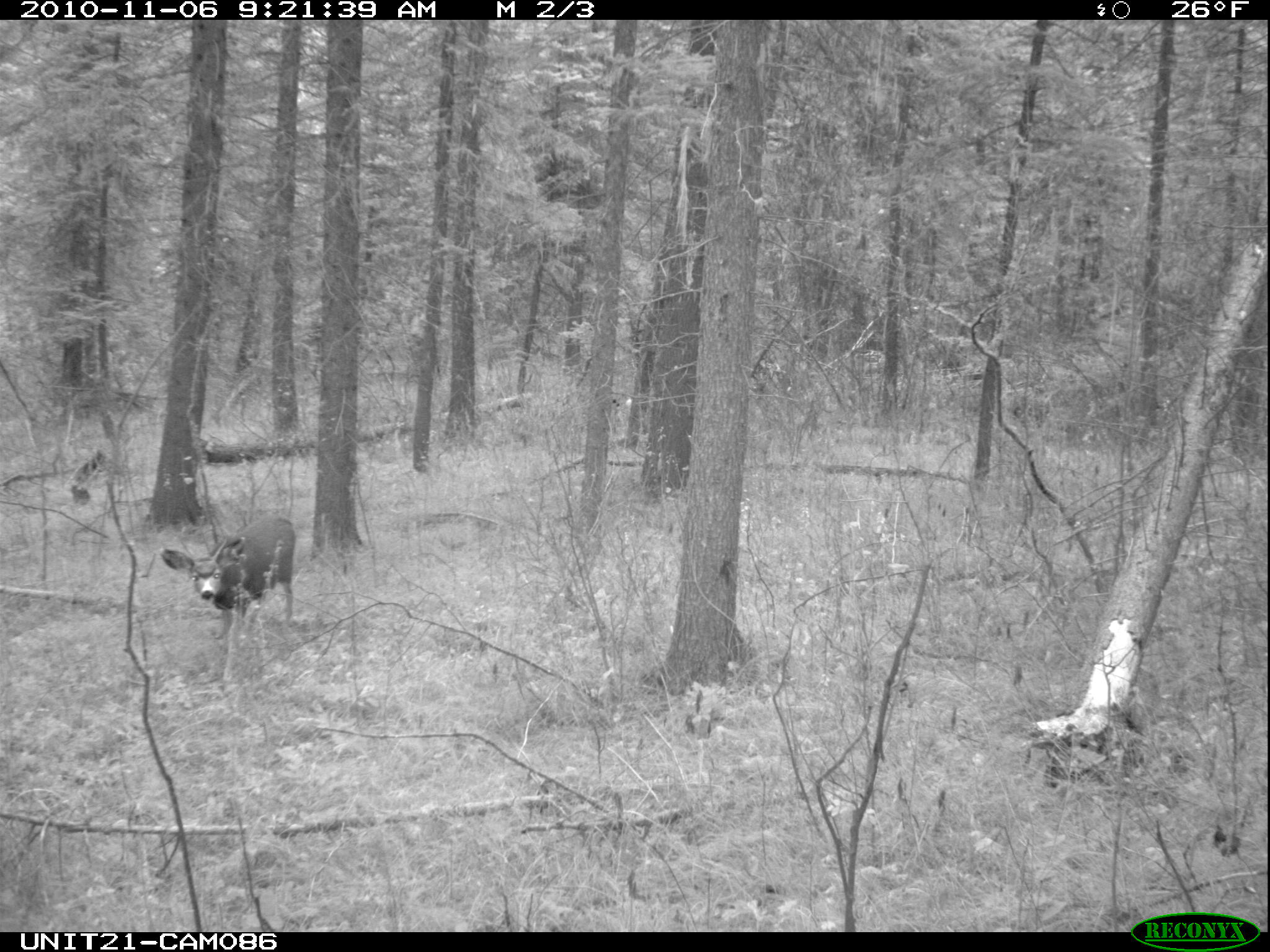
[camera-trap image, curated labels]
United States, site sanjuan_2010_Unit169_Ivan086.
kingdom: Animalia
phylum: Chordata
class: Mammalia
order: Artiodactyla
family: Cervidae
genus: Odocoileus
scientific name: Odocoileus hemionus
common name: mule deer